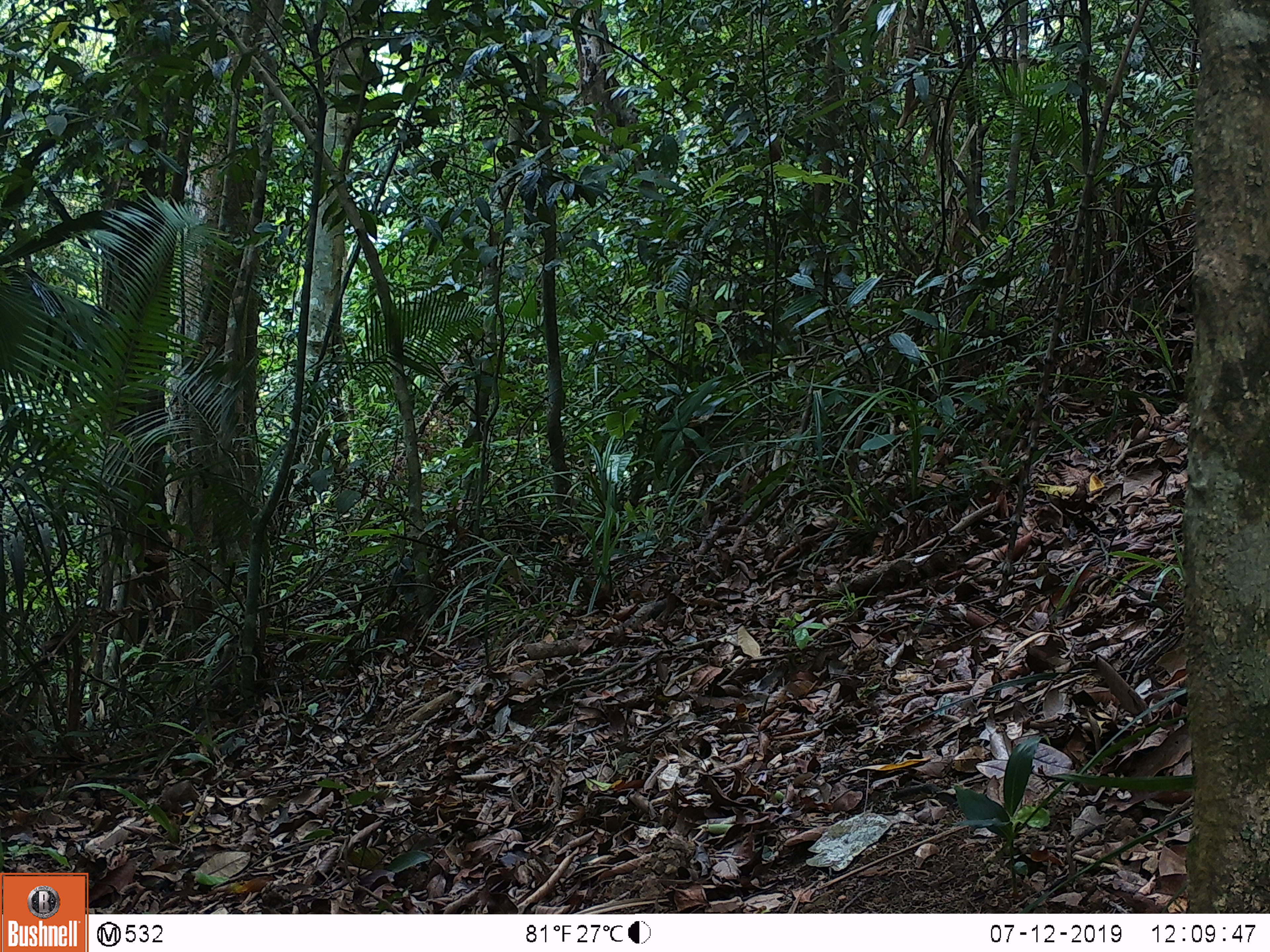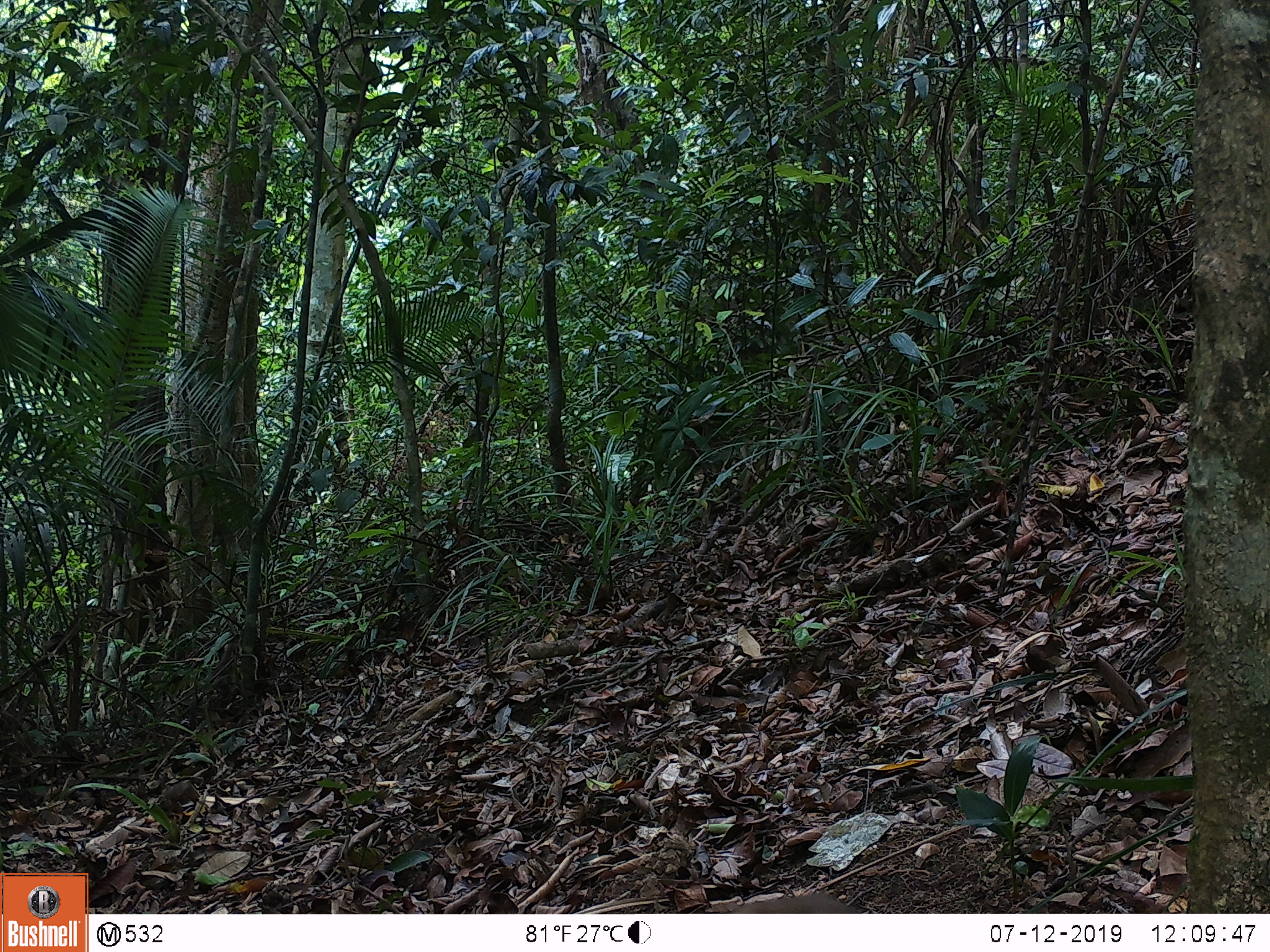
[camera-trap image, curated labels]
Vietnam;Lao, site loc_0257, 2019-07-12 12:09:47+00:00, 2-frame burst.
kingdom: Animalia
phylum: Chordata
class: Mammalia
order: Primates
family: Cercopithecidae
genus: Macaca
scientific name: Macaca nemestrina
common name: pig-tailed macaque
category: pig tailed macaque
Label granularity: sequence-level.